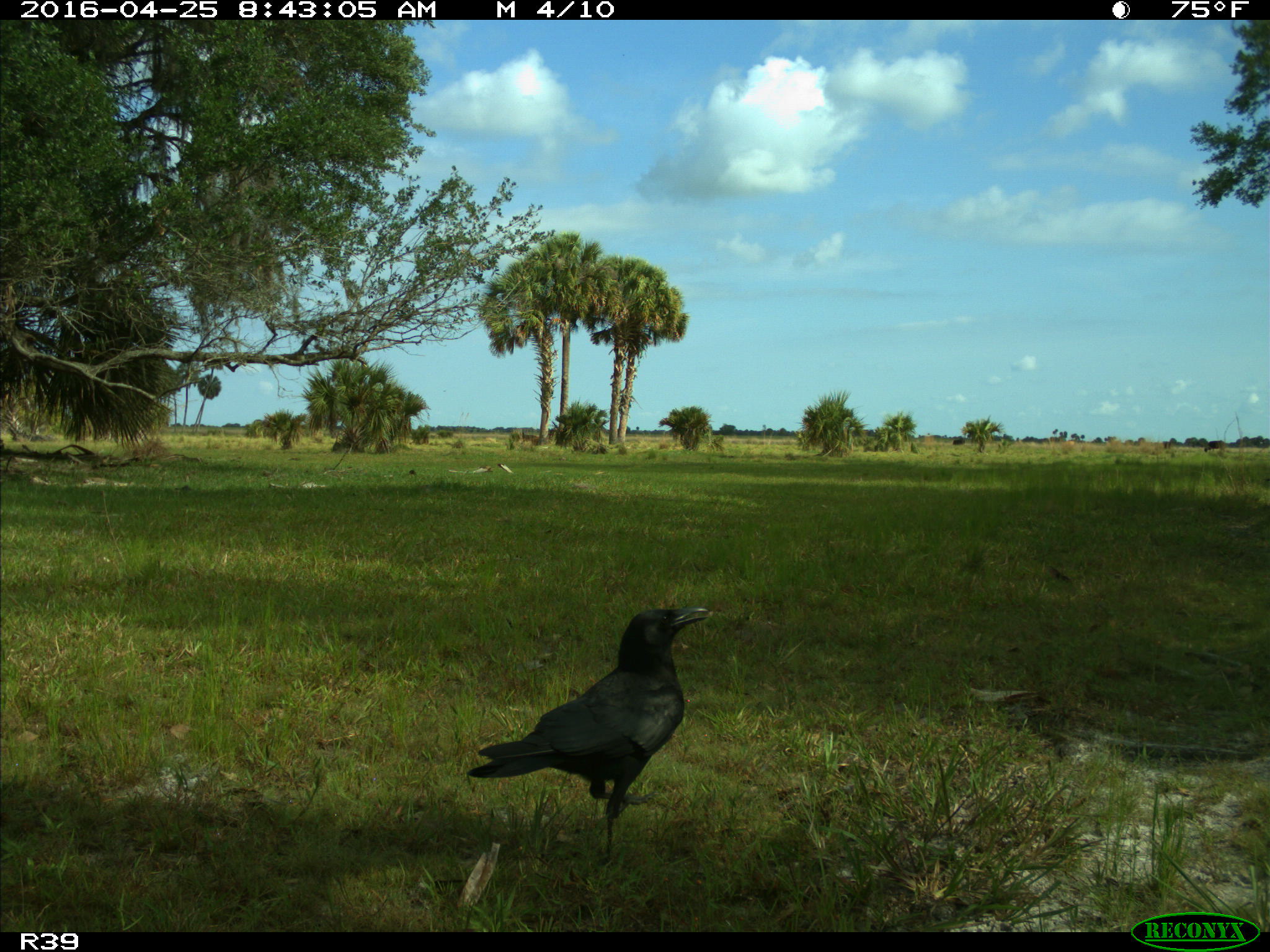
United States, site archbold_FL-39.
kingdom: Animalia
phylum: Chordata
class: Aves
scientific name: Aves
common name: birds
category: unidentified bird